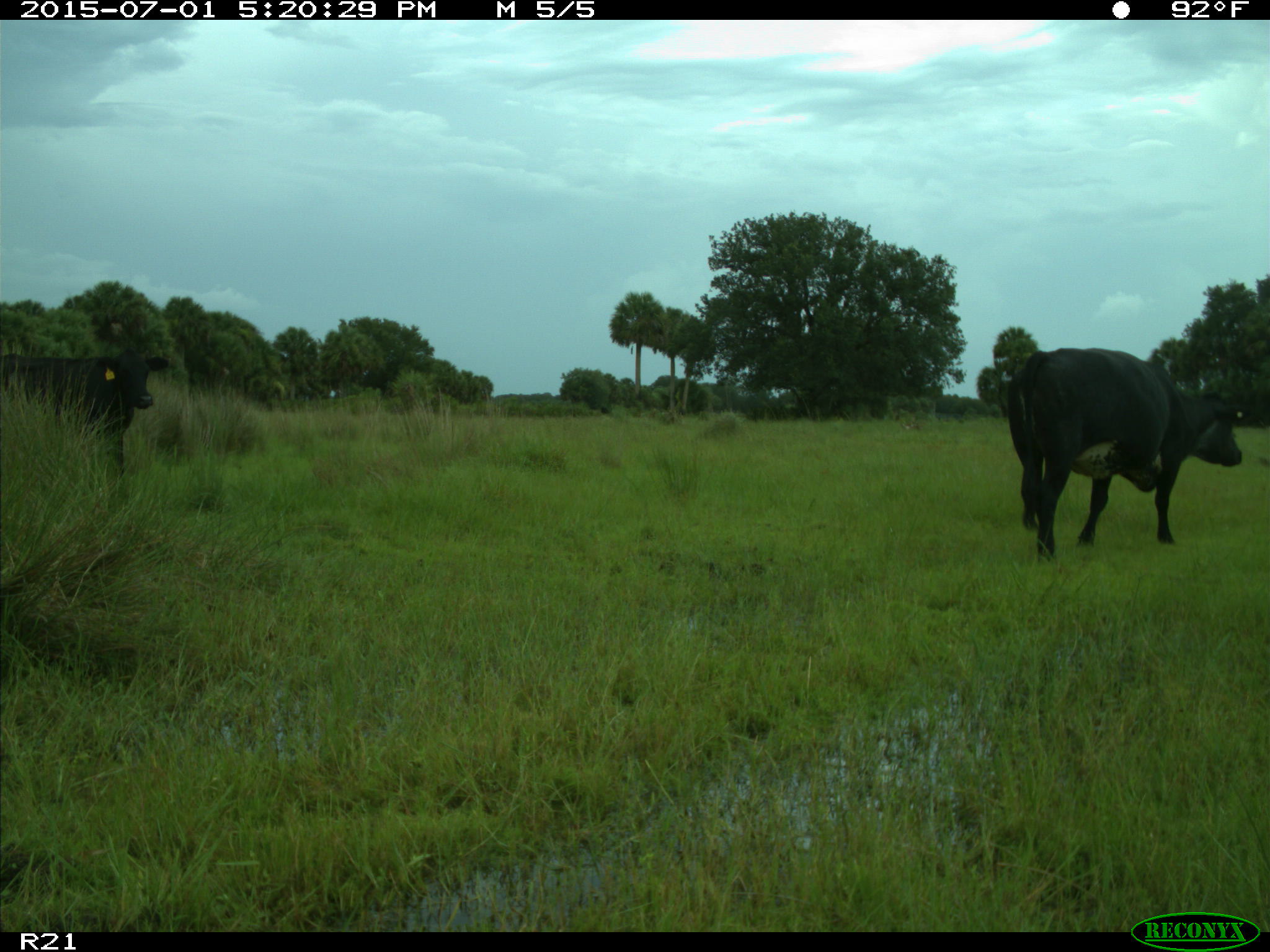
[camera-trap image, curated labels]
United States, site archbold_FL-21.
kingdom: Animalia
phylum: Chordata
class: Mammalia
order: Artiodactyla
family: Bovidae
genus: Bos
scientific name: Bos taurus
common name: domestic cow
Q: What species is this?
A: Bos taurus (domestic cow).